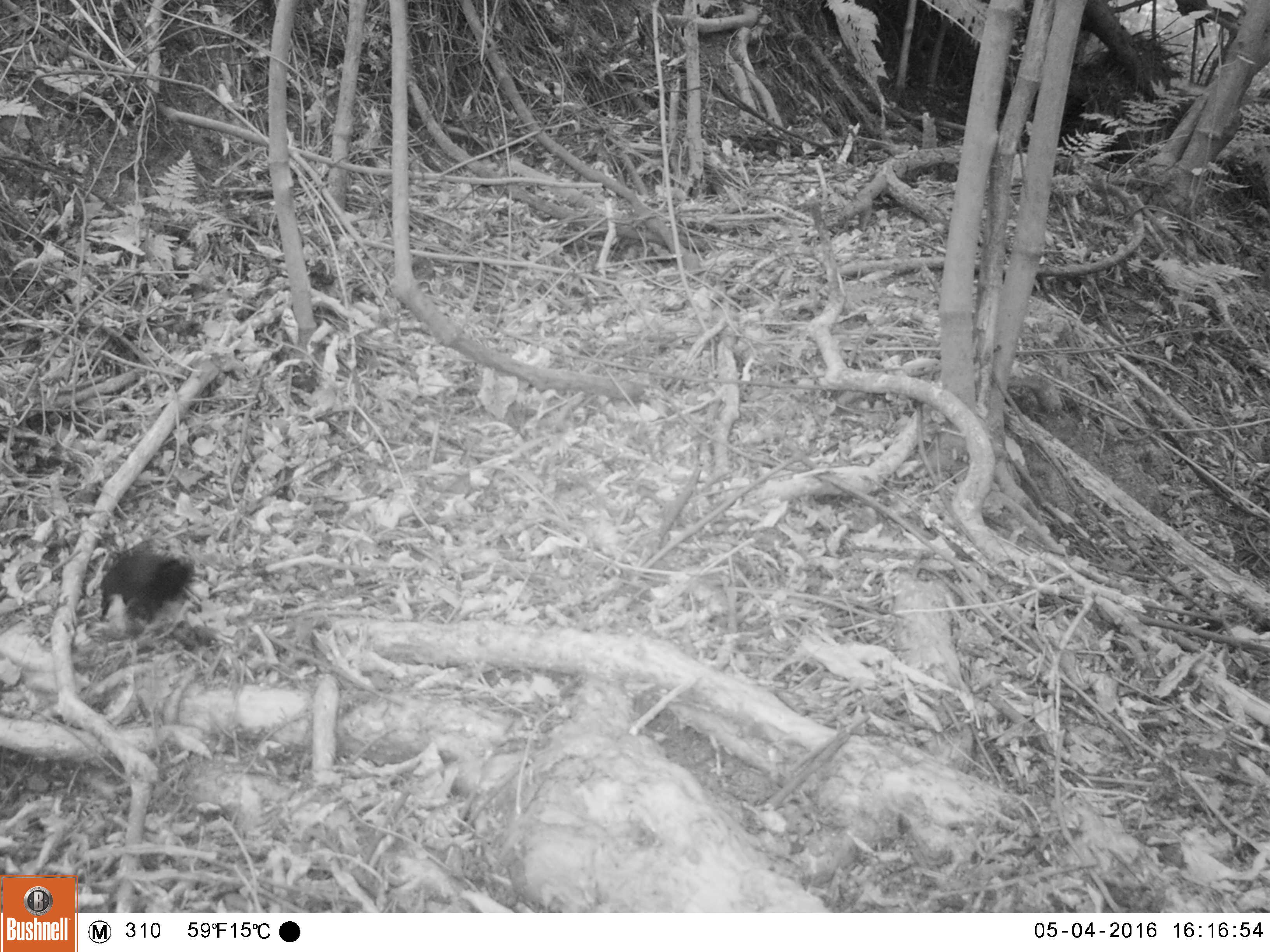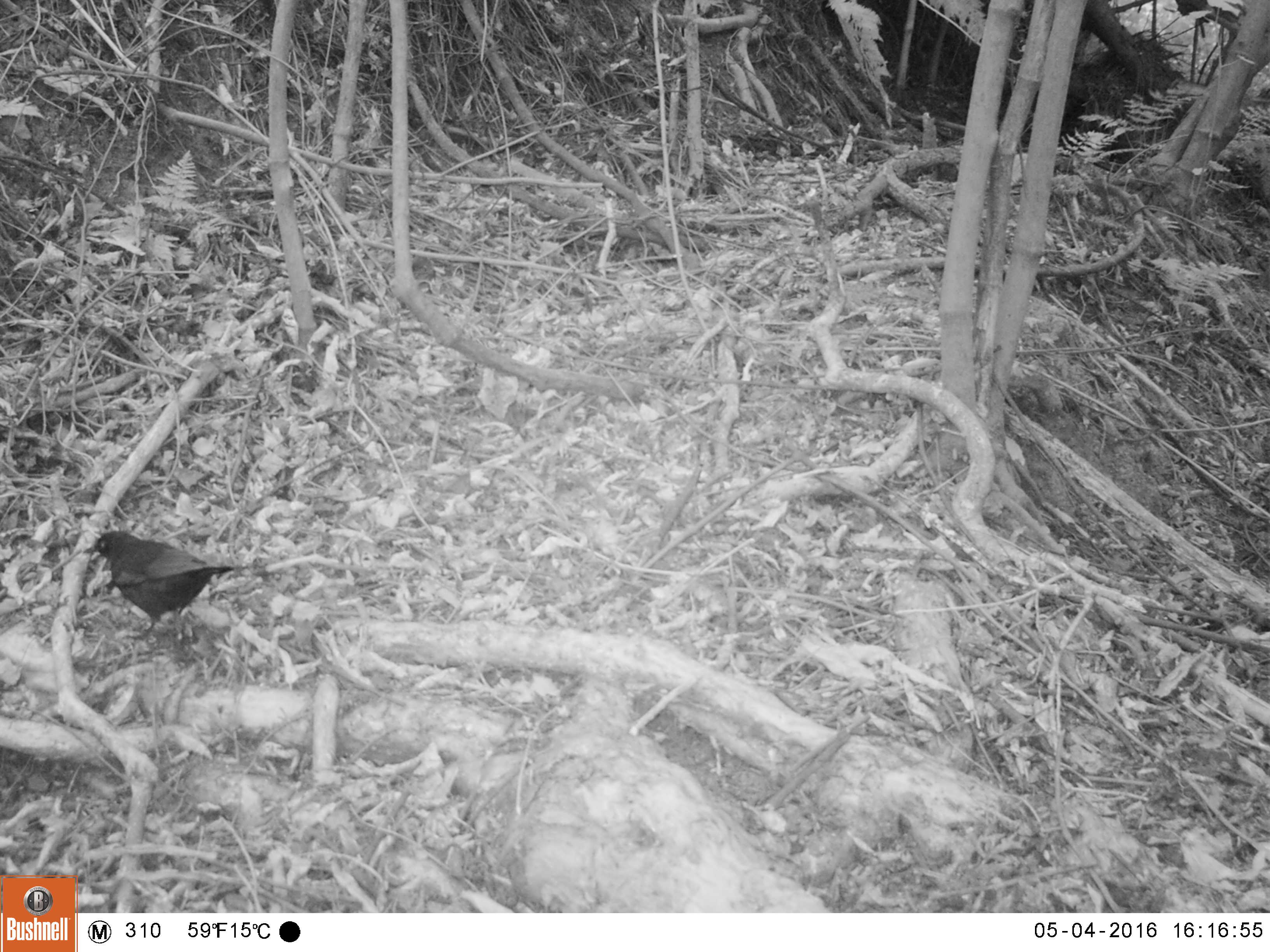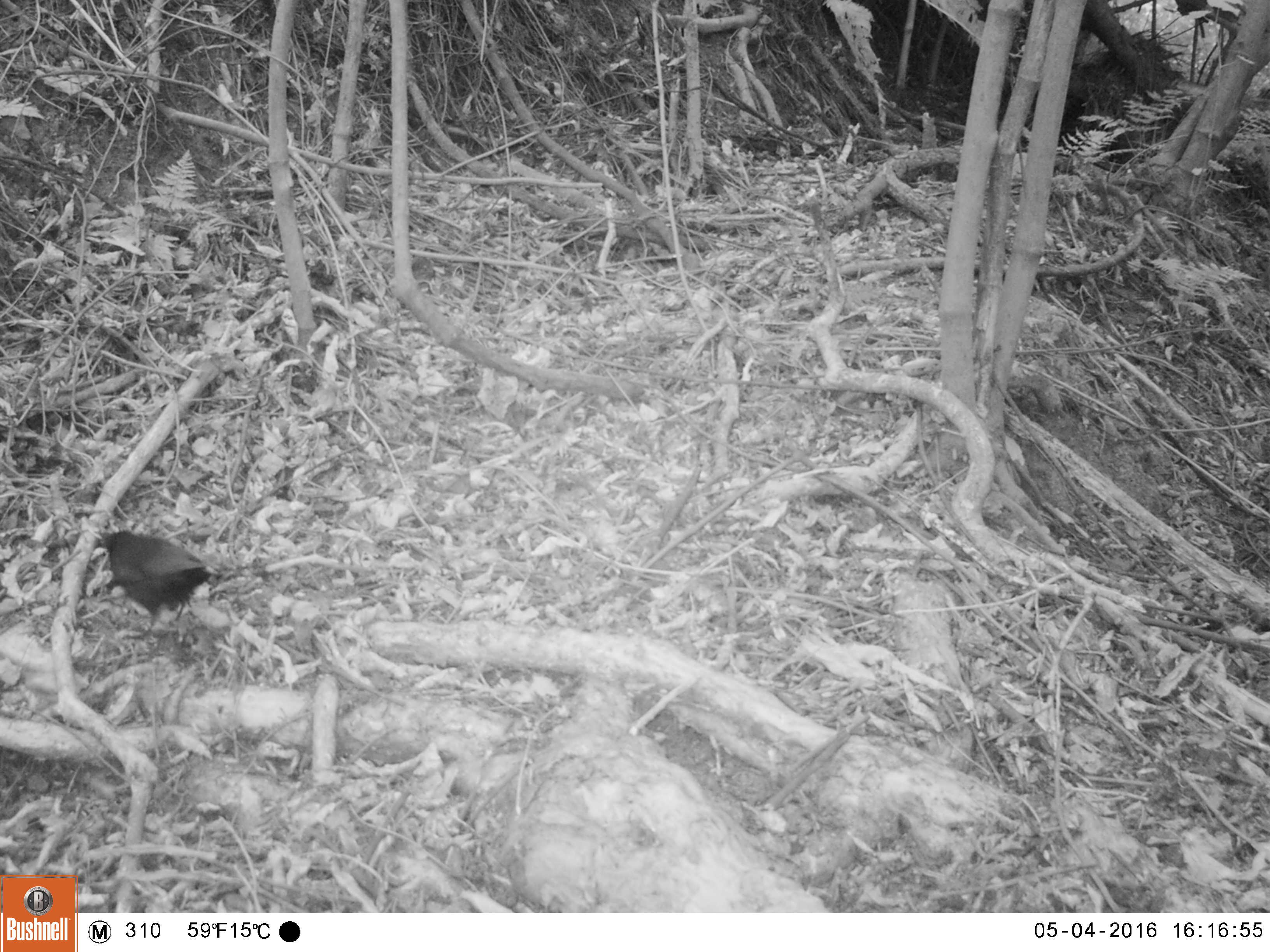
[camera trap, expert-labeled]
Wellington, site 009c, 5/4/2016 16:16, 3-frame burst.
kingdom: Animalia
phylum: Chordata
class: Aves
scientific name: Aves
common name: bird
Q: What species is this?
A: Bird (Aves).